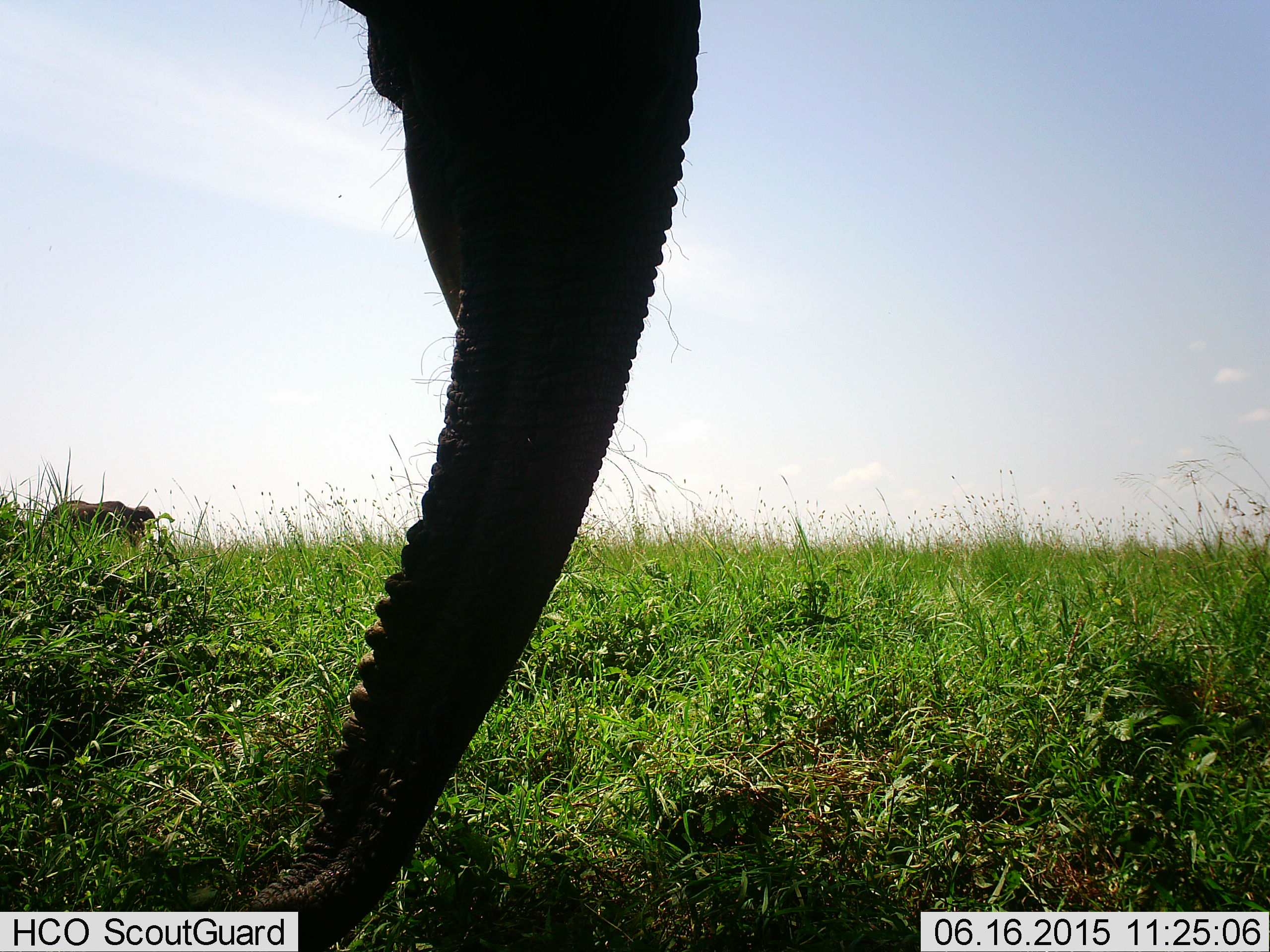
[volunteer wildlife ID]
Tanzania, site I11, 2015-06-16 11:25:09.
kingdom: Animalia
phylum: Chordata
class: Mammalia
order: Proboscidea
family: Elephantidae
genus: Loxodonta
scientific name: Loxodonta africana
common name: african bush elephant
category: elephant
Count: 2.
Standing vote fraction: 60%.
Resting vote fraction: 0%.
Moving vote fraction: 10%.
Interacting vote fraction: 0%.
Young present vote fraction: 0%.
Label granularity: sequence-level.